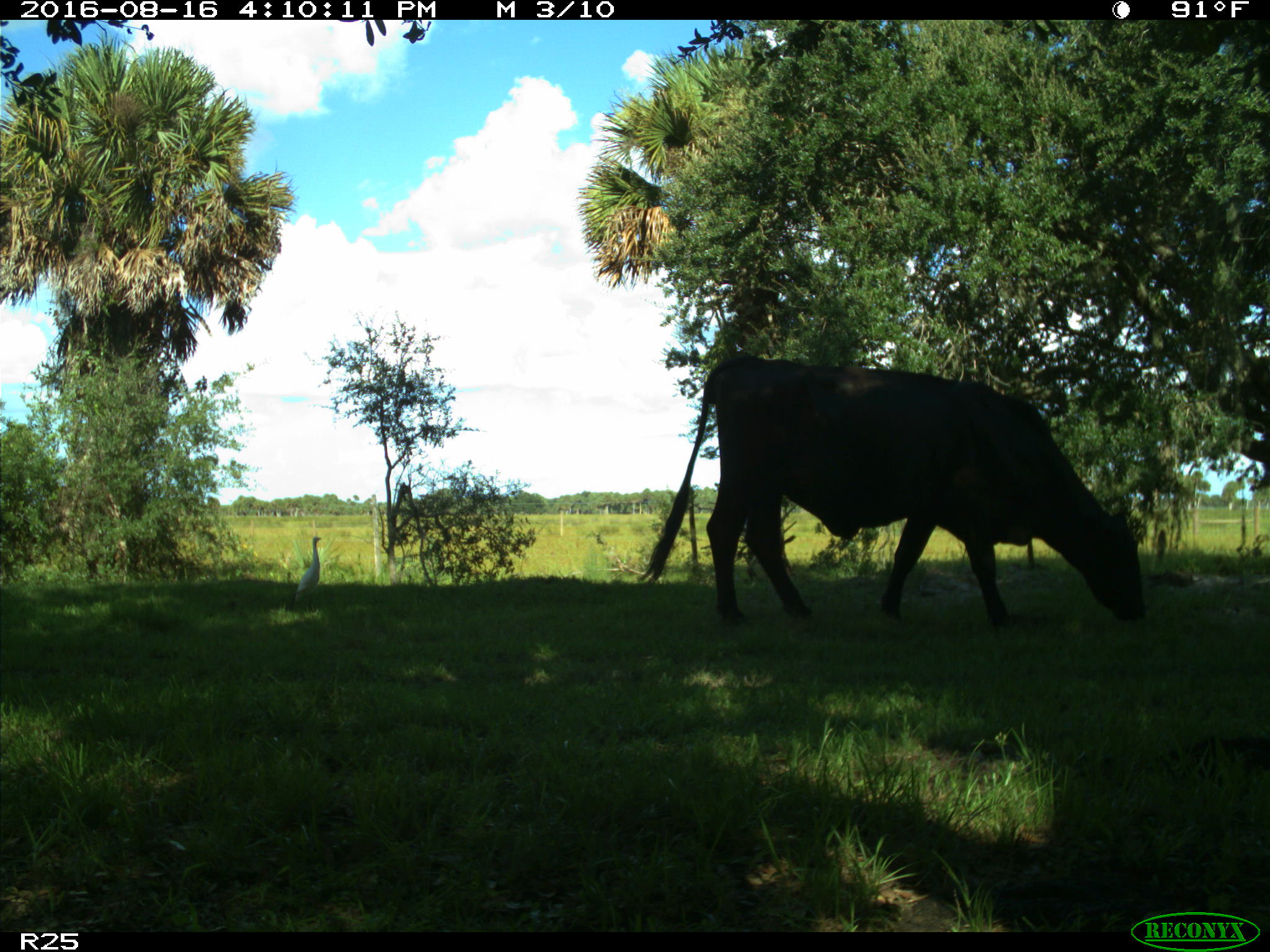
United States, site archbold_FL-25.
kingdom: Animalia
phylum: Chordata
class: Mammalia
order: Artiodactyla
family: Bovidae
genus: Bos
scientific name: Bos taurus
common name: domestic cow